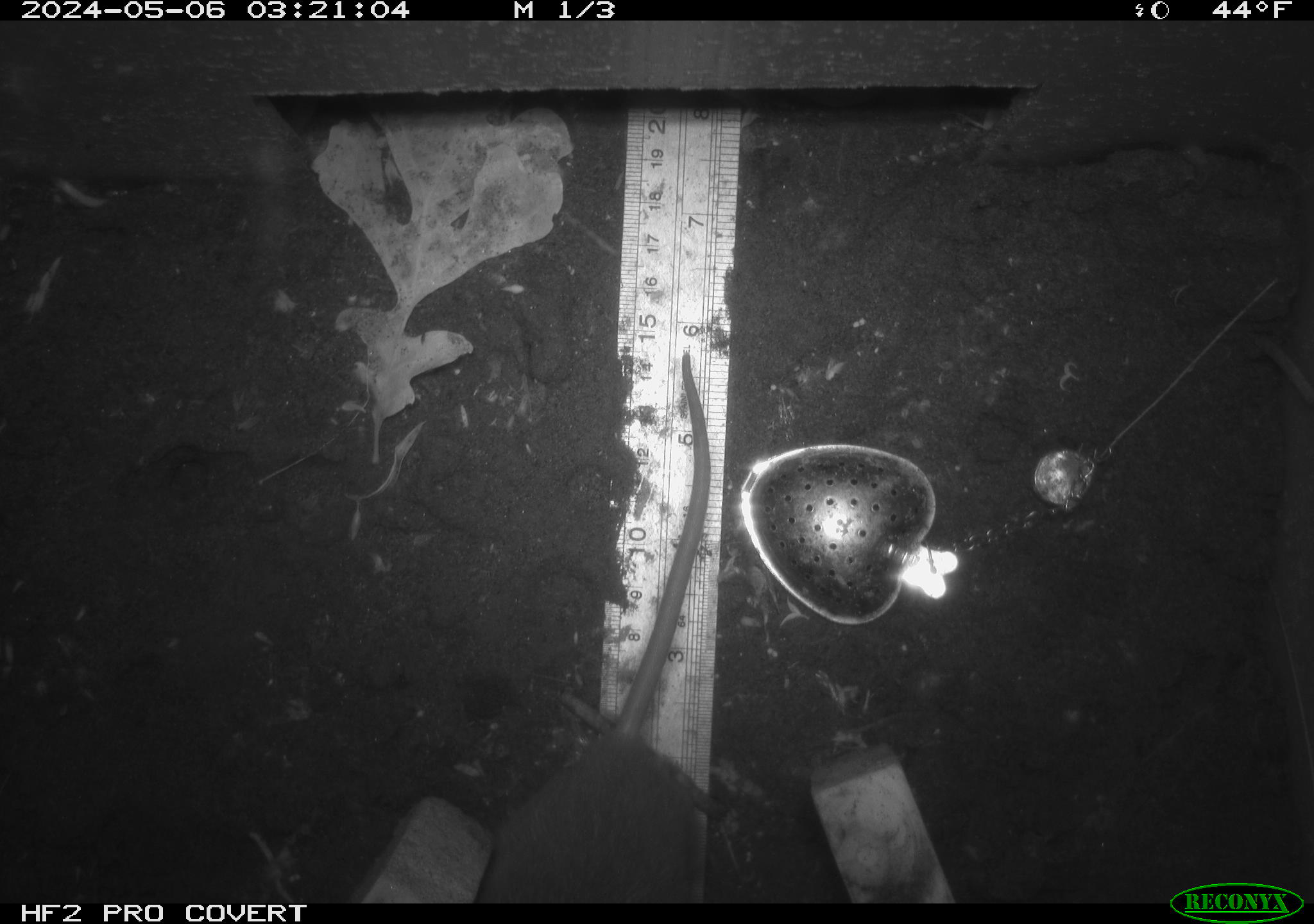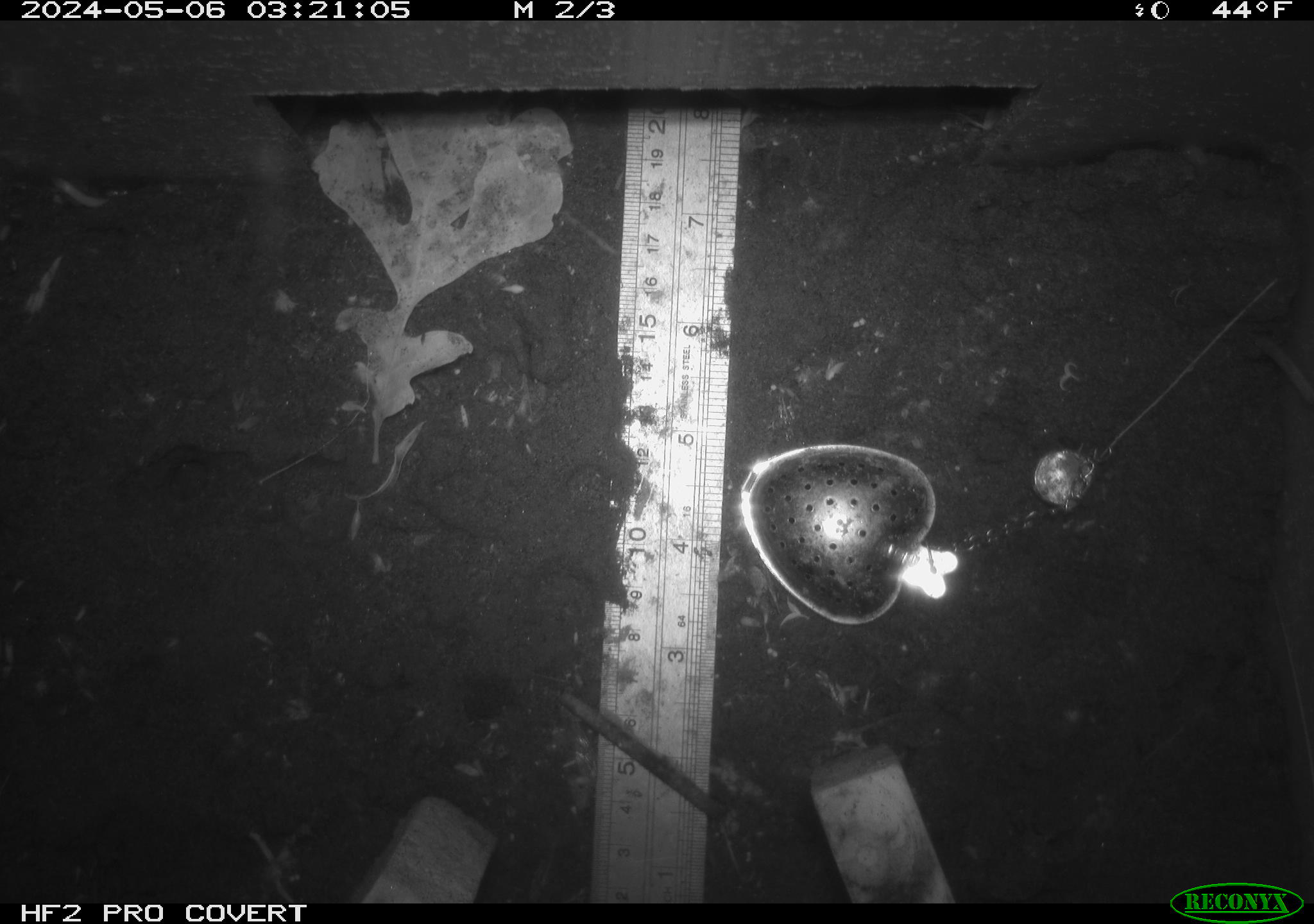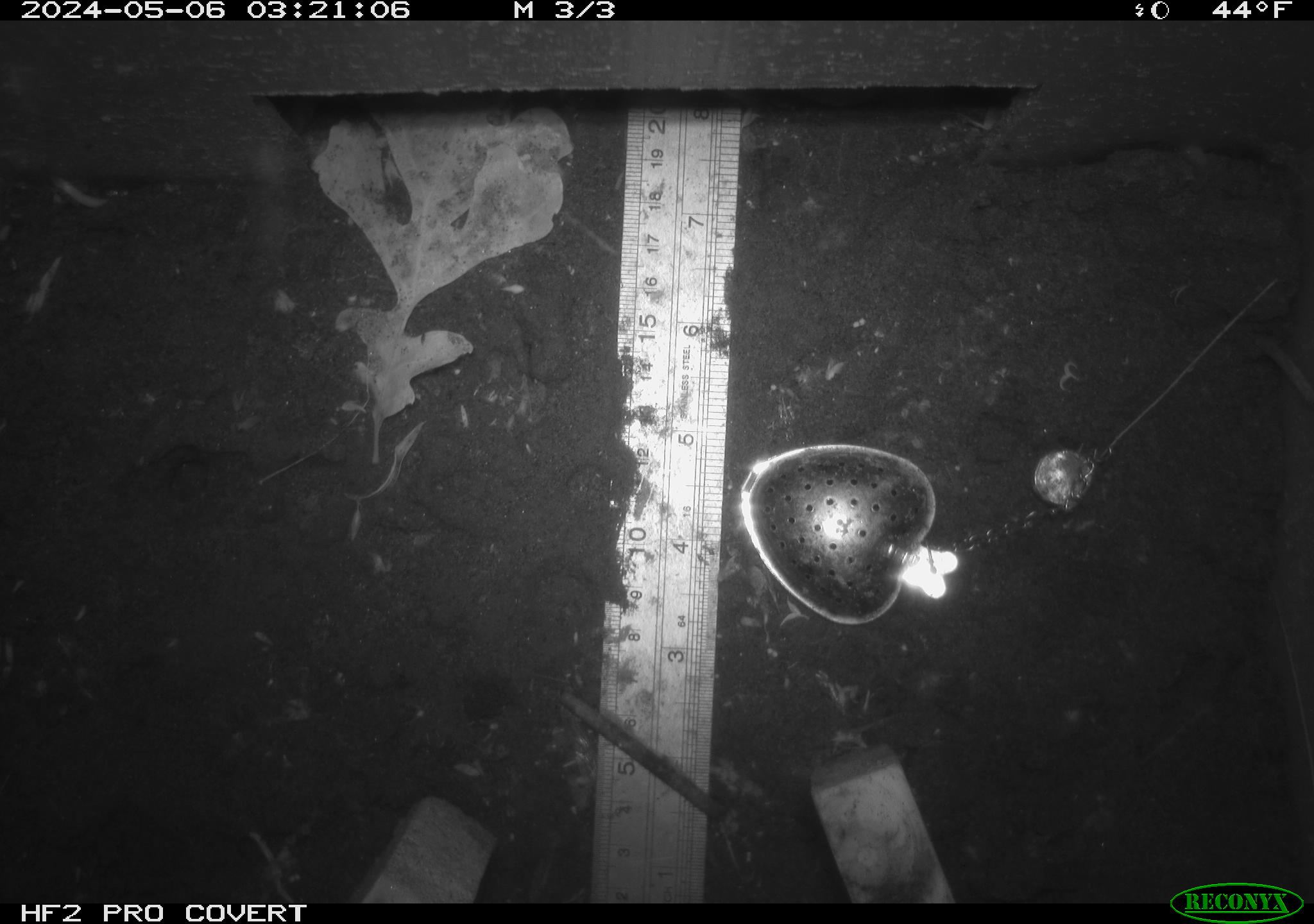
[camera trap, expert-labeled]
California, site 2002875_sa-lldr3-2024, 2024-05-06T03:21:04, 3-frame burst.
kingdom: Animalia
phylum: Chordata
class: Mammalia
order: Rodentia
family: Muridae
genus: Rattus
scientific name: Rattus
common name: rat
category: rattus species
Rattus species (rat) (Rattus).